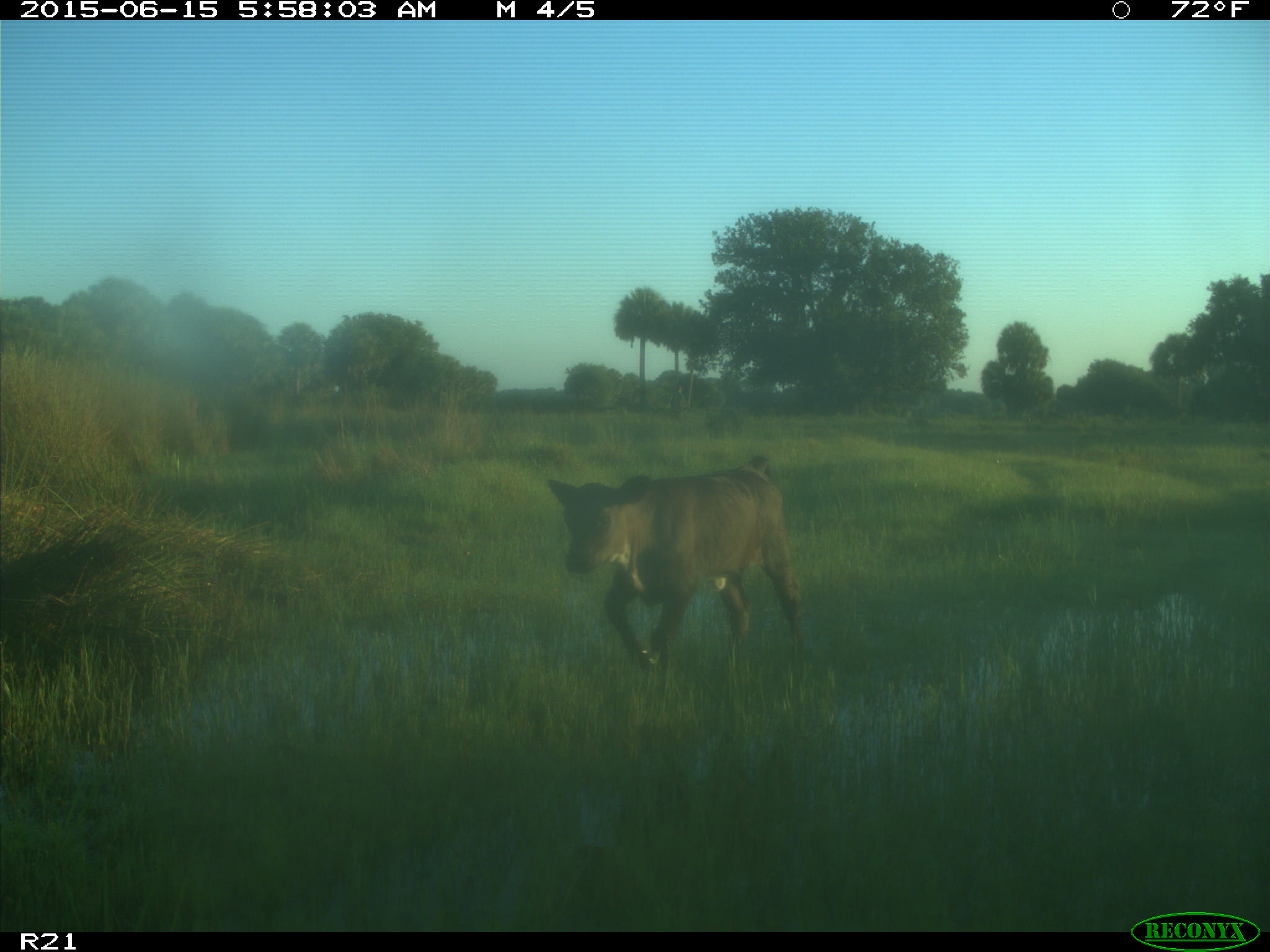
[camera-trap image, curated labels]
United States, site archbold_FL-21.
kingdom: Animalia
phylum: Chordata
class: Mammalia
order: Artiodactyla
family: Bovidae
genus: Bos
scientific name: Bos taurus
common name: domestic cow